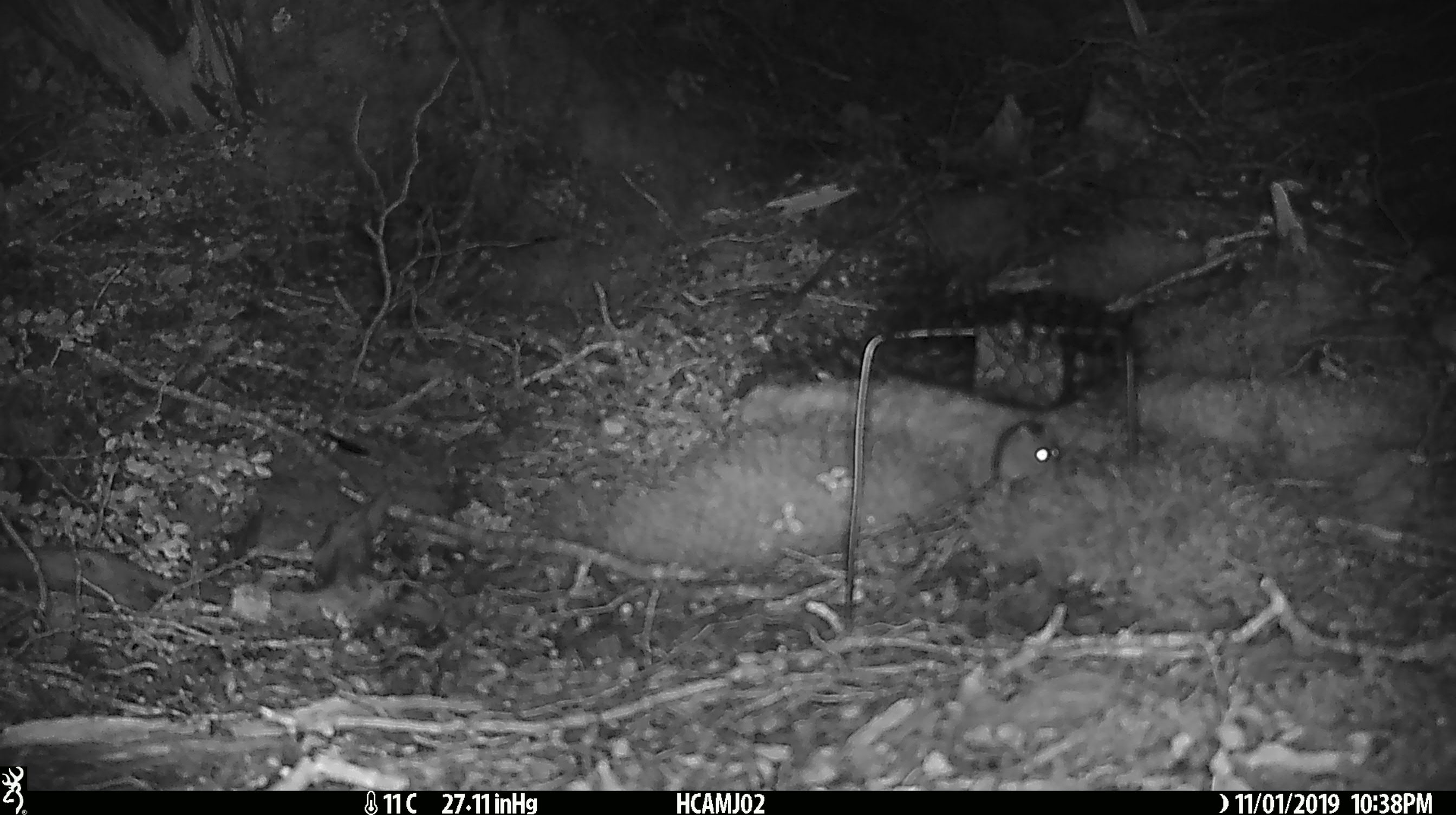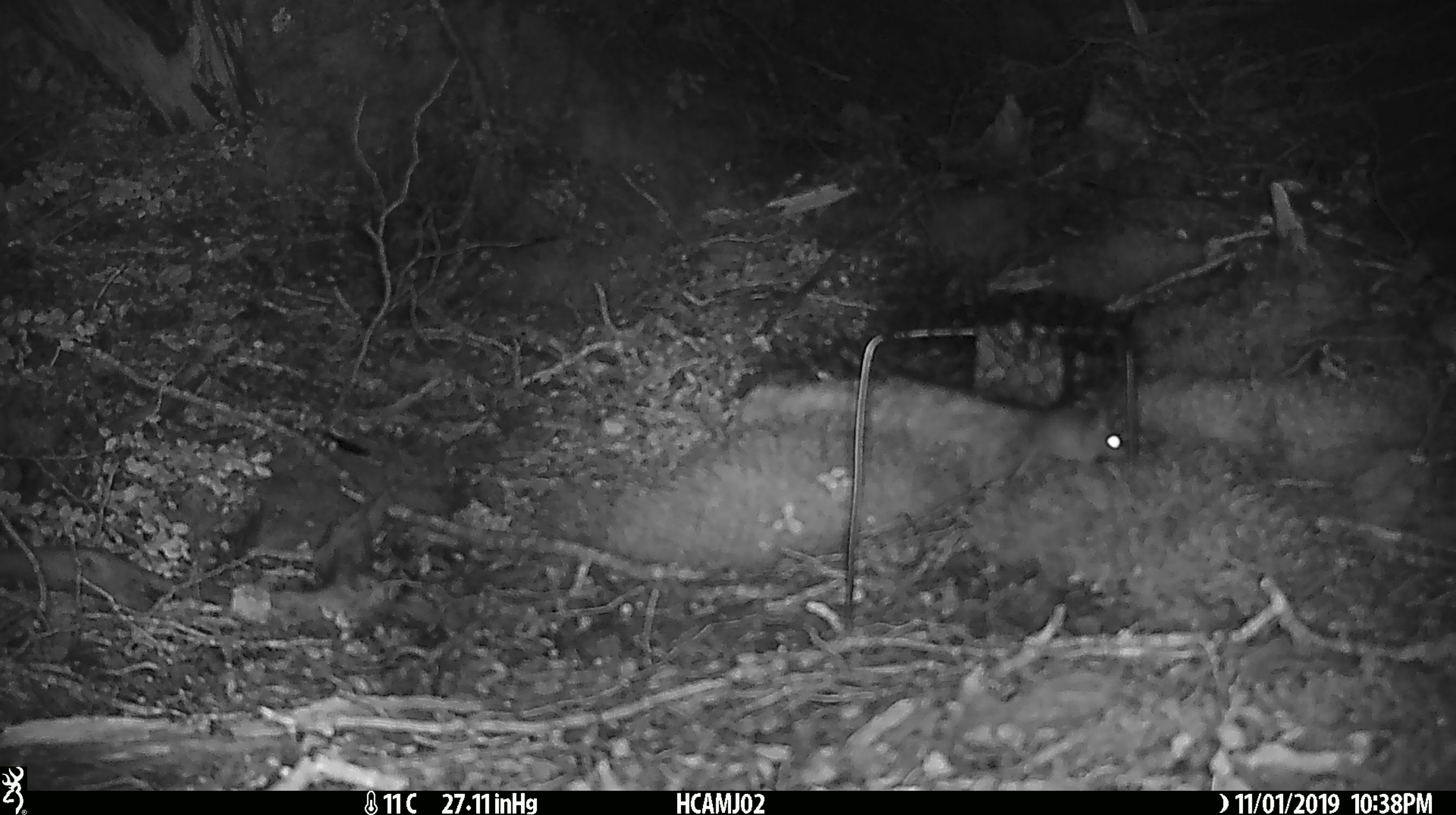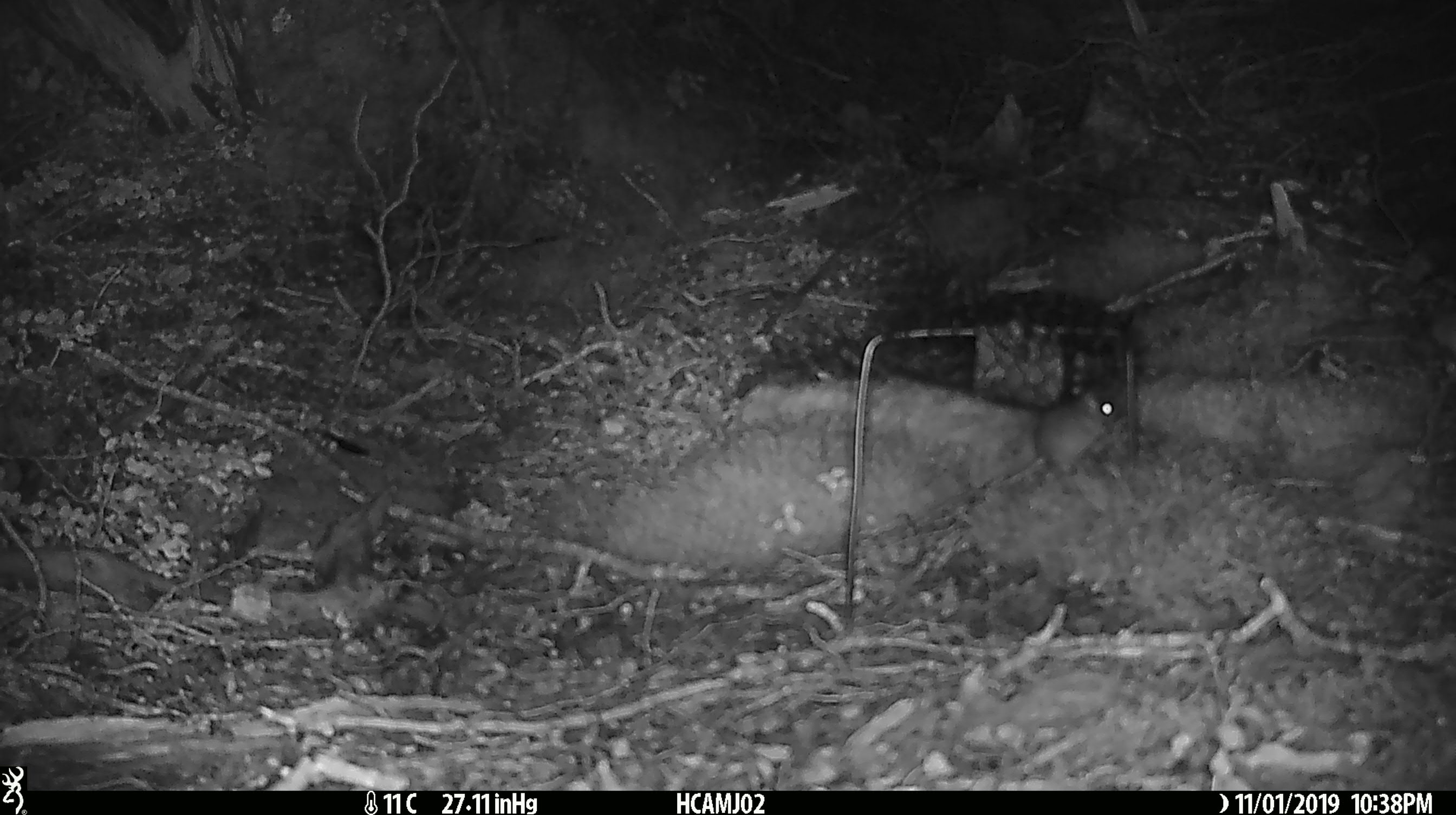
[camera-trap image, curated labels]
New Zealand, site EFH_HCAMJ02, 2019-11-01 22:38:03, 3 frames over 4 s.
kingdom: Animalia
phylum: Chordata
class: Mammalia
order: Rodentia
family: Muridae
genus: Mus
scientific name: Mus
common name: mouse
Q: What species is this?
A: Mouse (Mus).